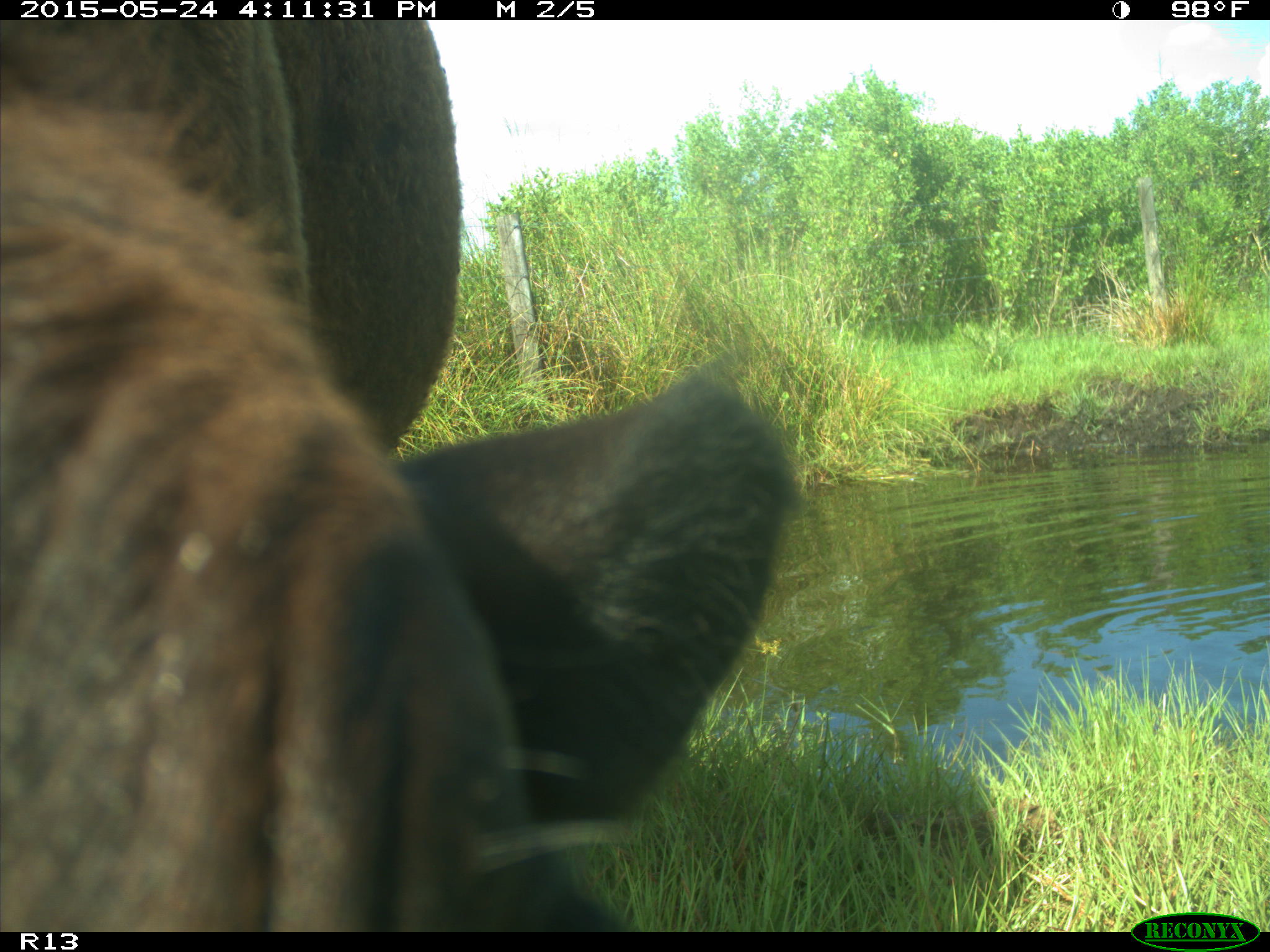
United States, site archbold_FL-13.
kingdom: Animalia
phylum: Chordata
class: Mammalia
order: Artiodactyla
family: Bovidae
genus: Bos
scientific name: Bos taurus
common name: domestic cow